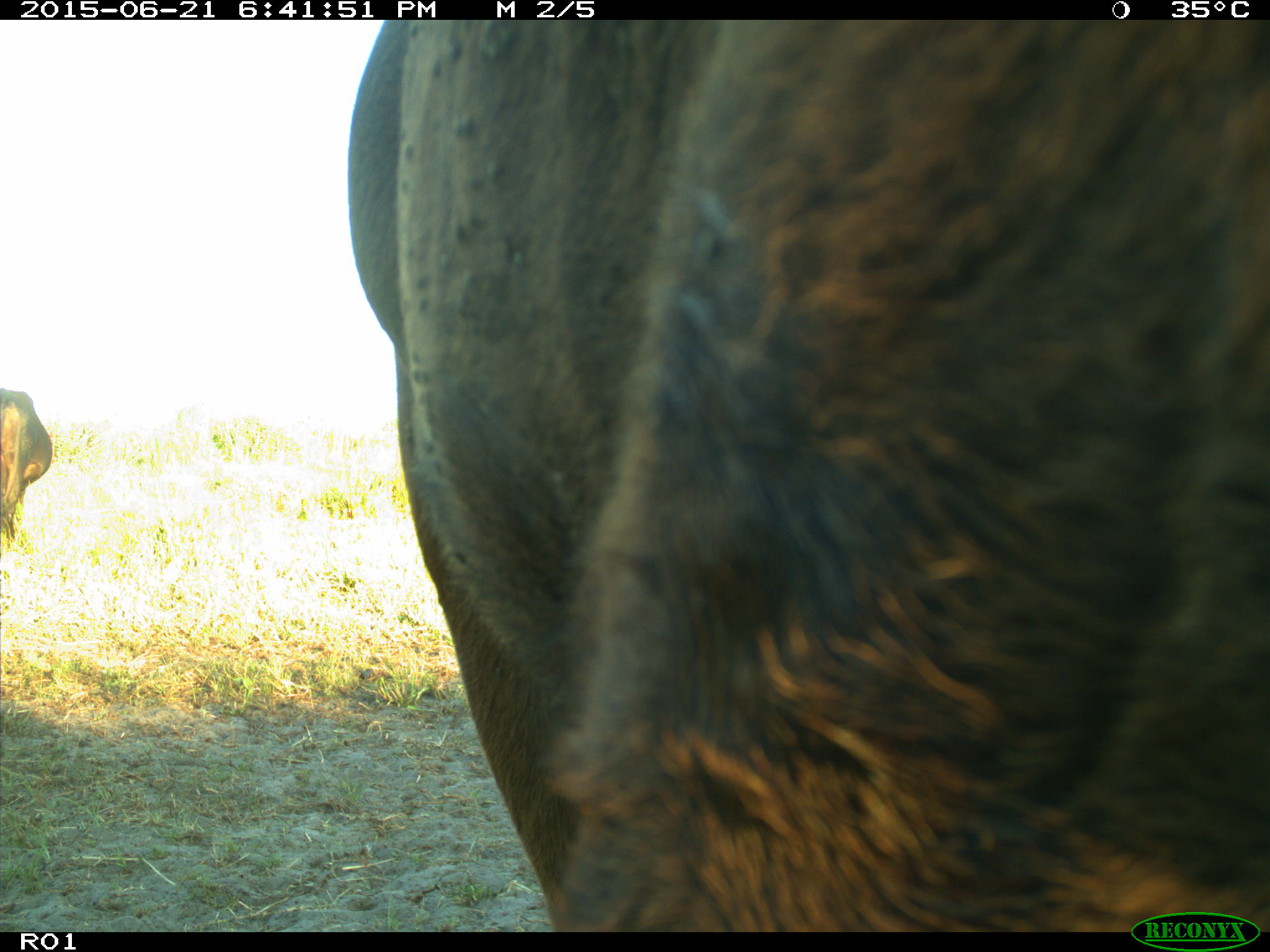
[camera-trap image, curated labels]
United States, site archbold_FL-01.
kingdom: Animalia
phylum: Chordata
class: Mammalia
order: Artiodactyla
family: Bovidae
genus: Bos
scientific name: Bos taurus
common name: domestic cow